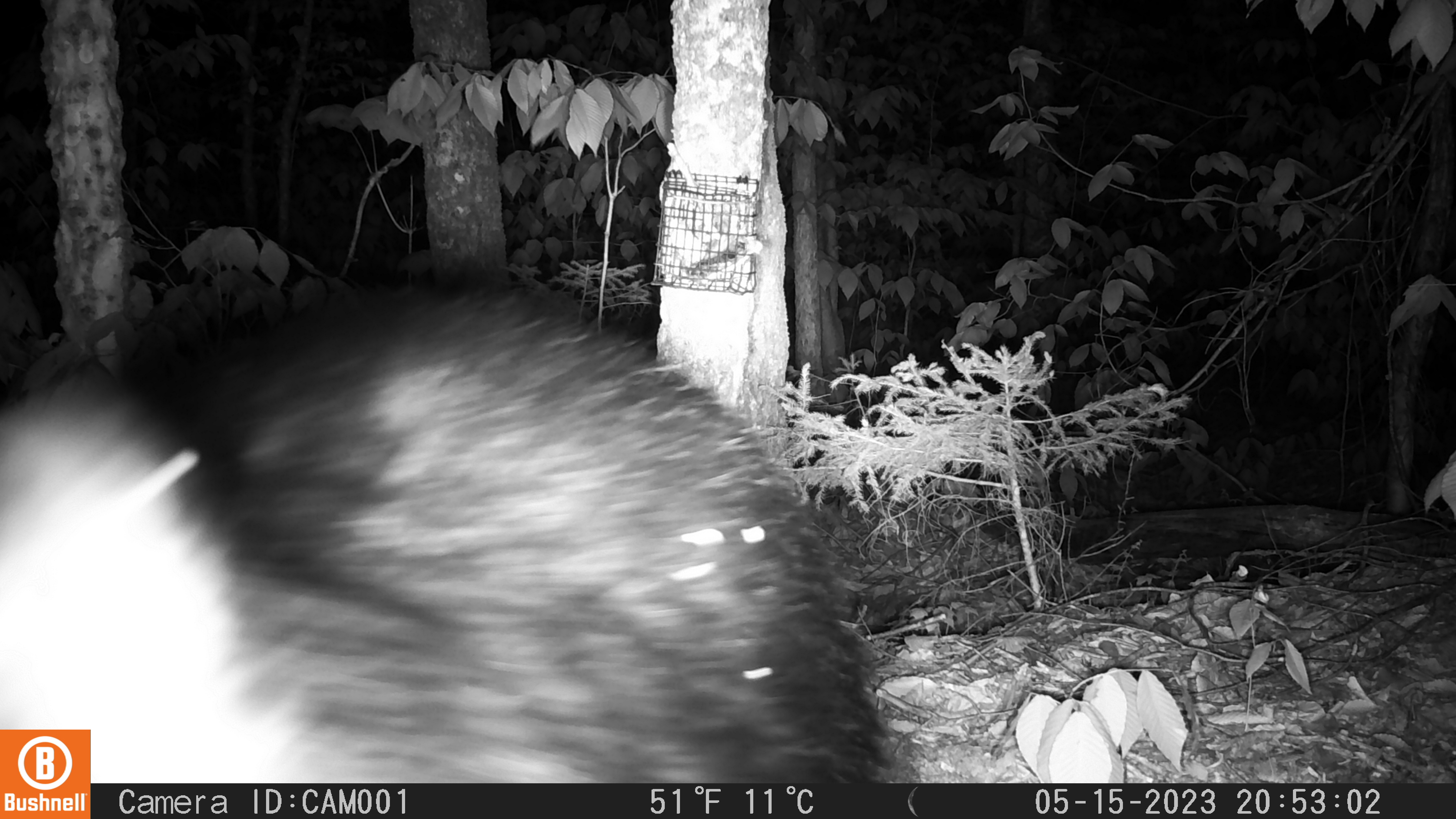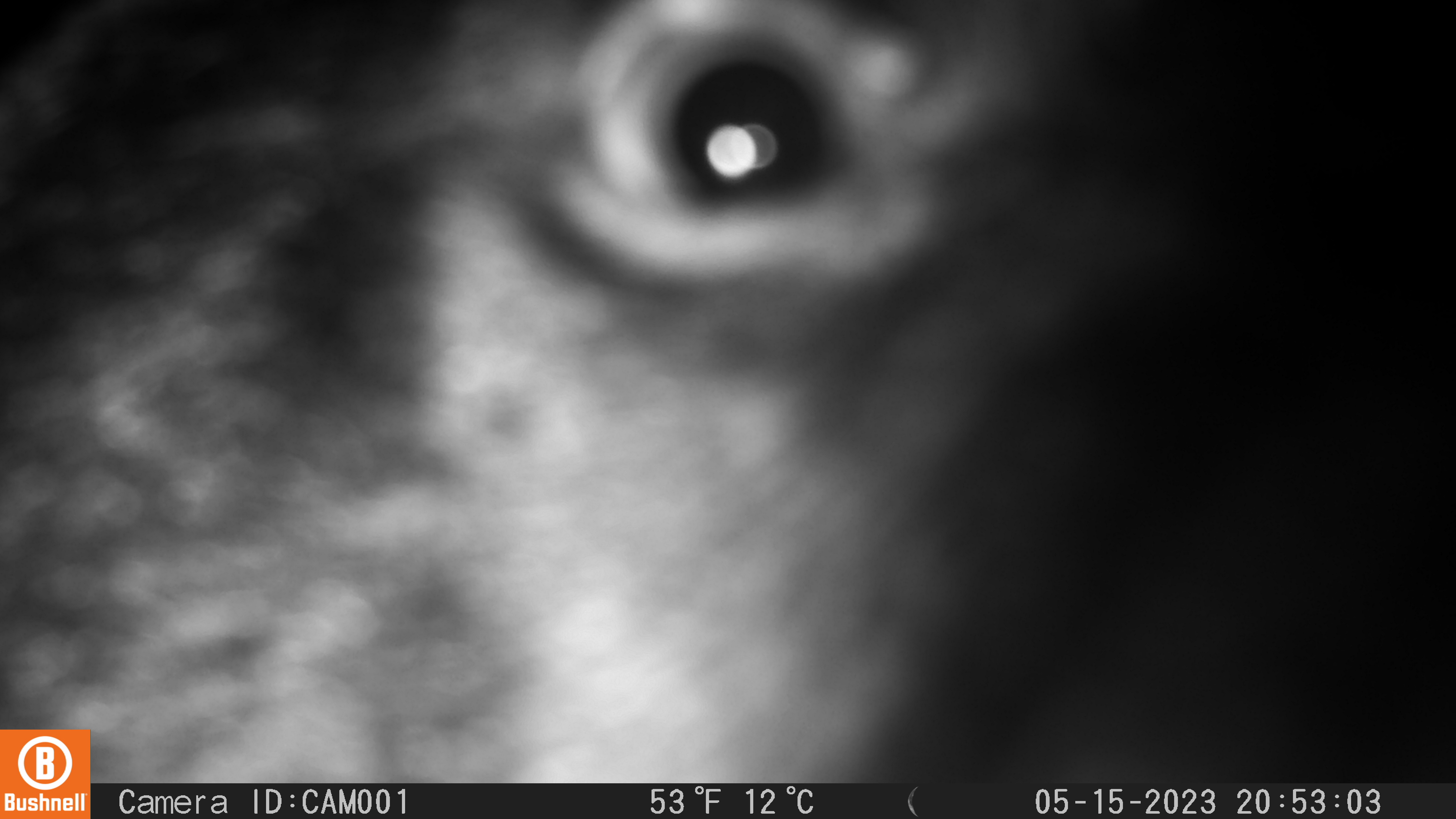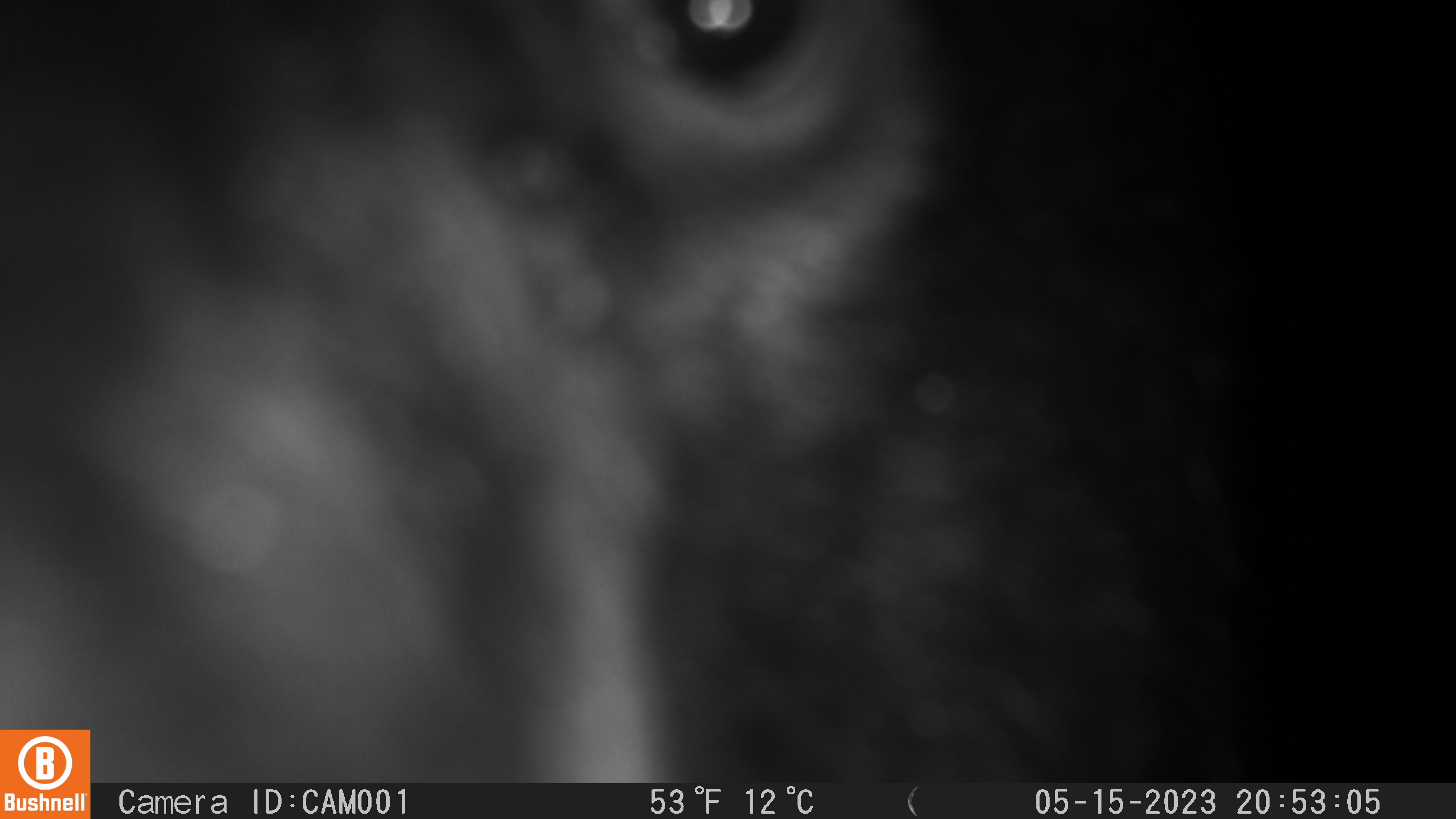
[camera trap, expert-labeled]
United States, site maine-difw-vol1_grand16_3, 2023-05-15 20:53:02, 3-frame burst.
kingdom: Animalia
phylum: Chordata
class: Mammalia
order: Carnivora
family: Ursidae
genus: Ursus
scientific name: Ursus americanus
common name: black bear